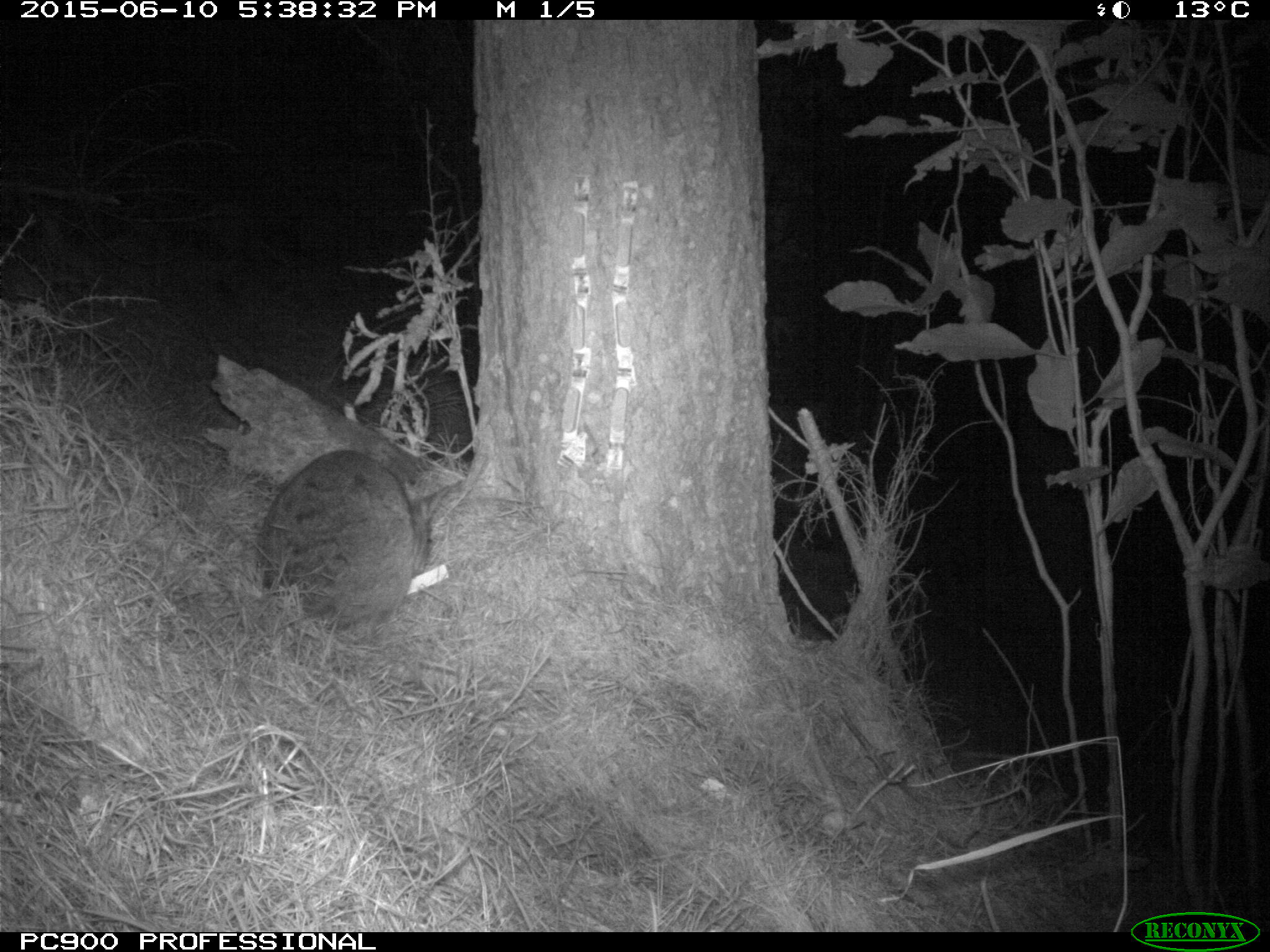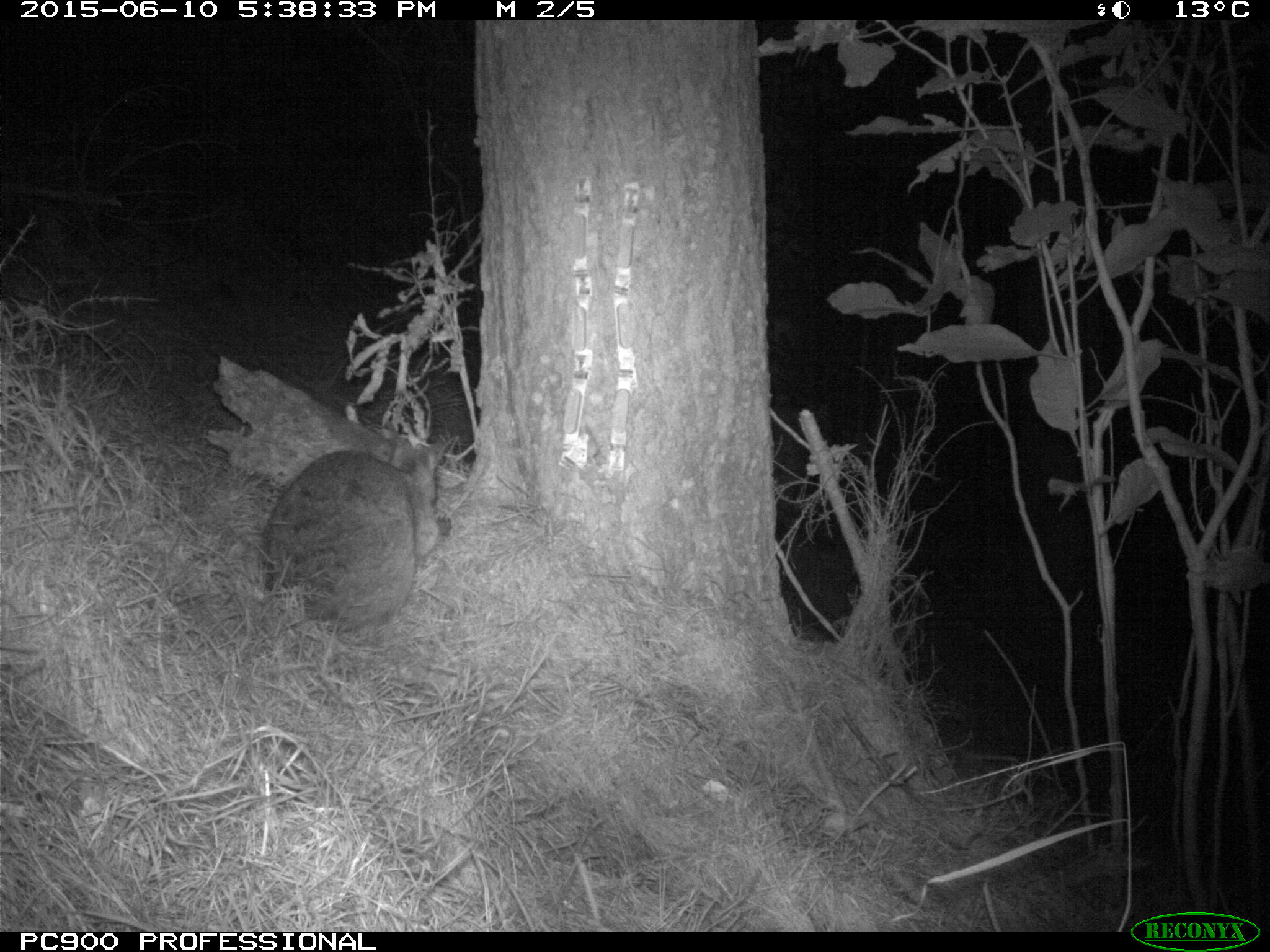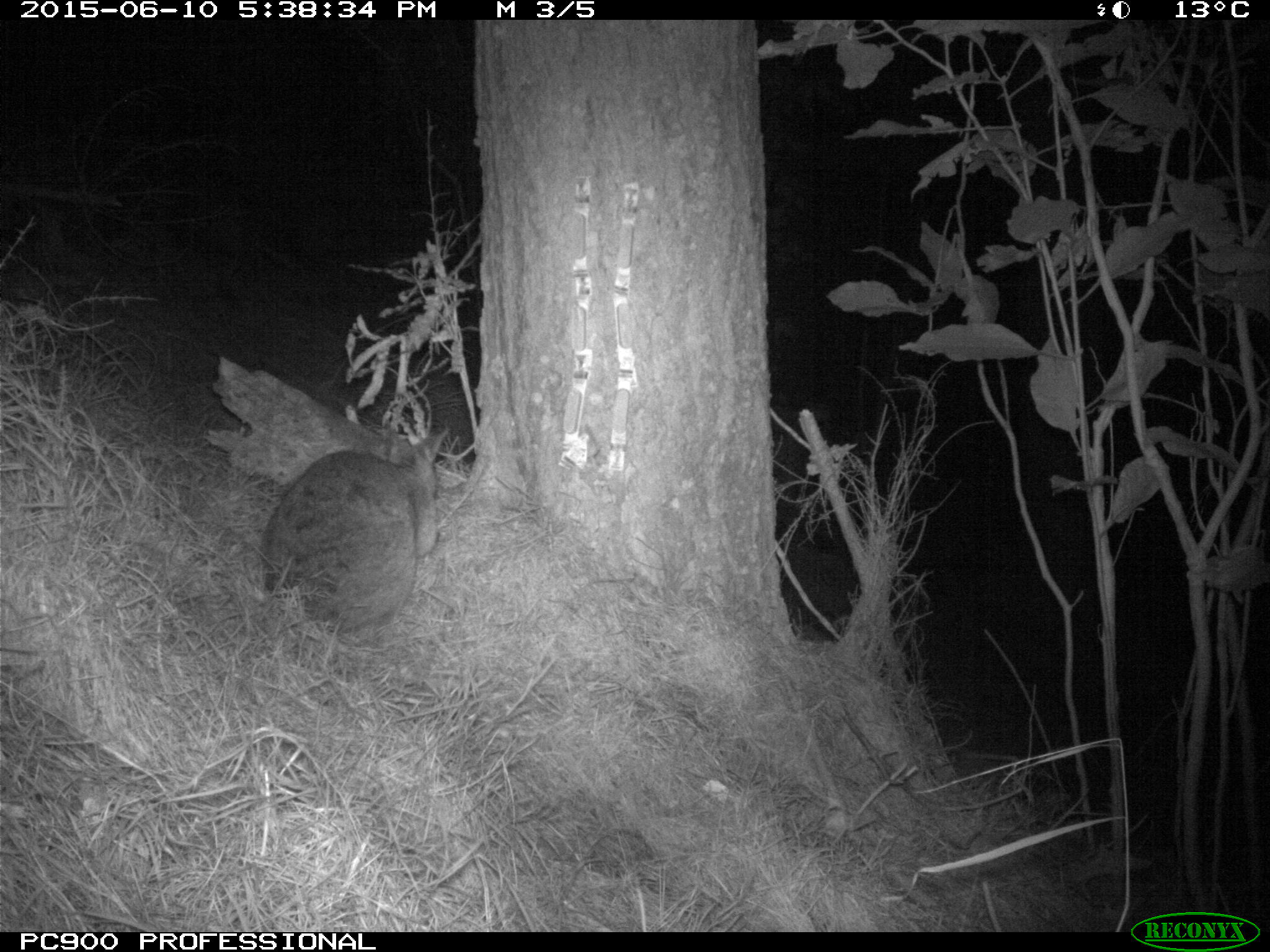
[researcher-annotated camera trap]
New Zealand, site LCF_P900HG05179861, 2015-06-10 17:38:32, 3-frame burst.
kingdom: Animalia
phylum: Chordata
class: Mammalia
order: Diprotodontia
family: Macropodidae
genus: Notamacropus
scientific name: Notamacropus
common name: wallaby